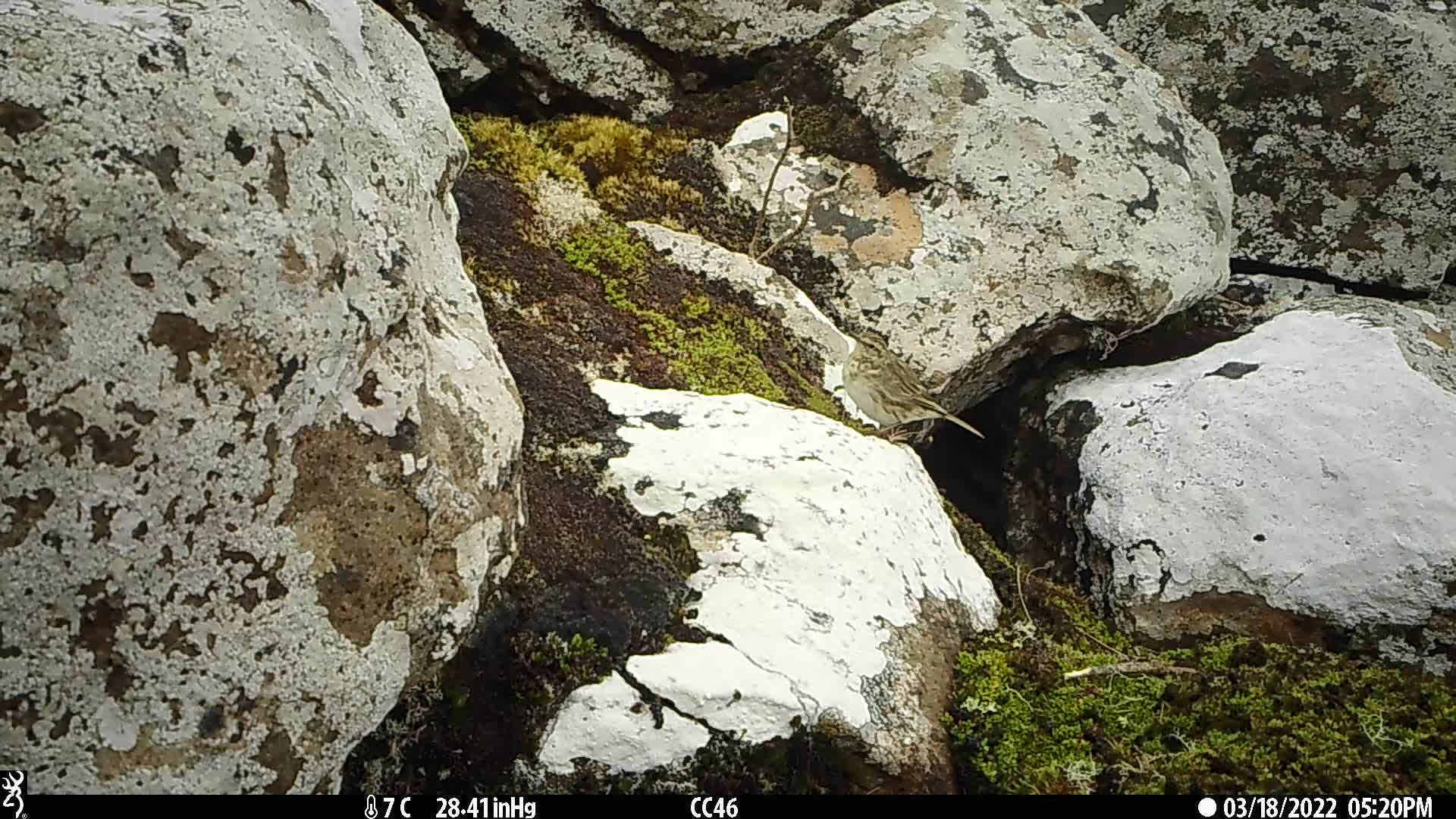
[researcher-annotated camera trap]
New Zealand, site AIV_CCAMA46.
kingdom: Animalia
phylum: Chordata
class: Aves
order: Passeriformes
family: Motacillidae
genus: Anthus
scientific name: Anthus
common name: pipit